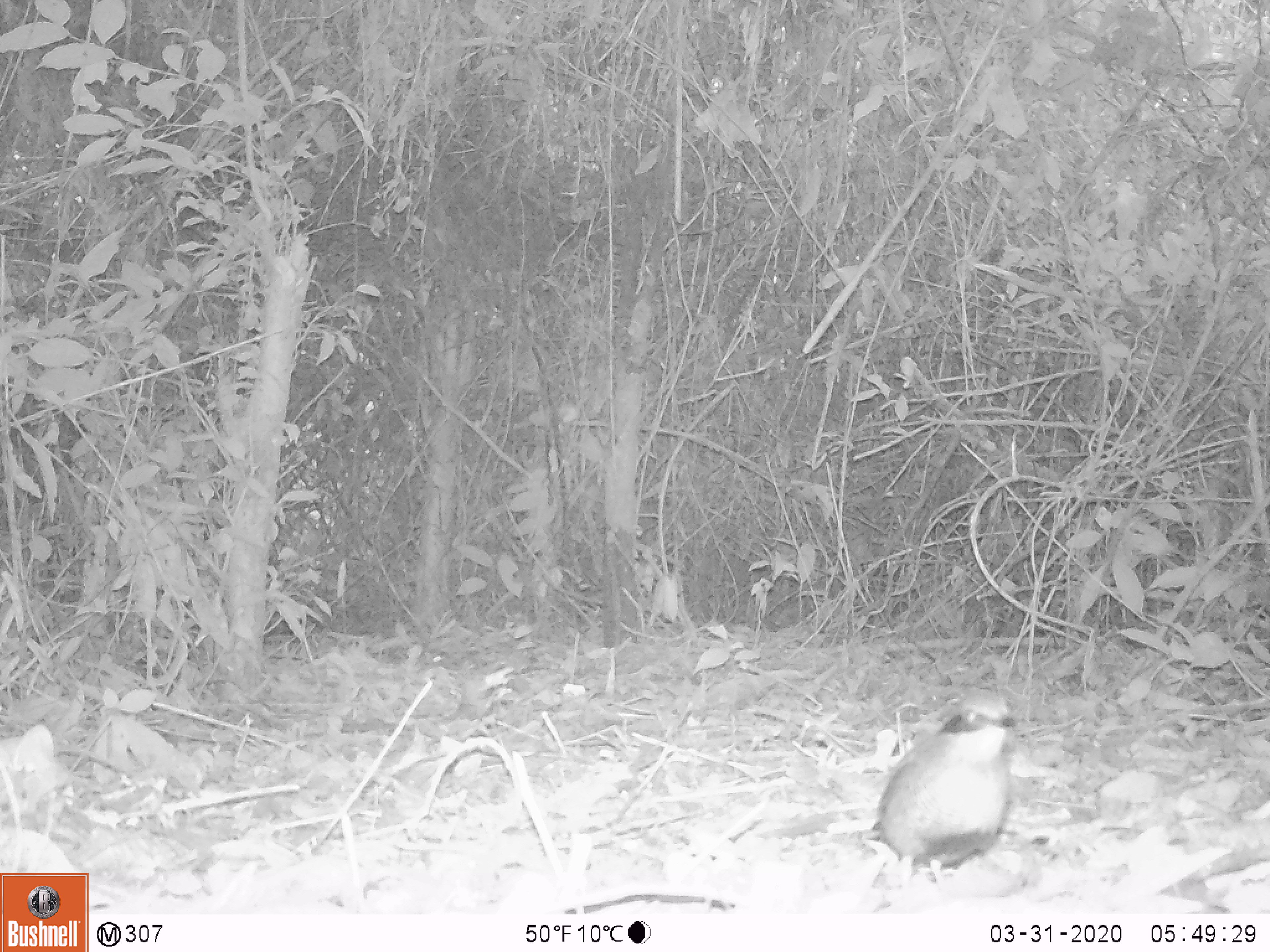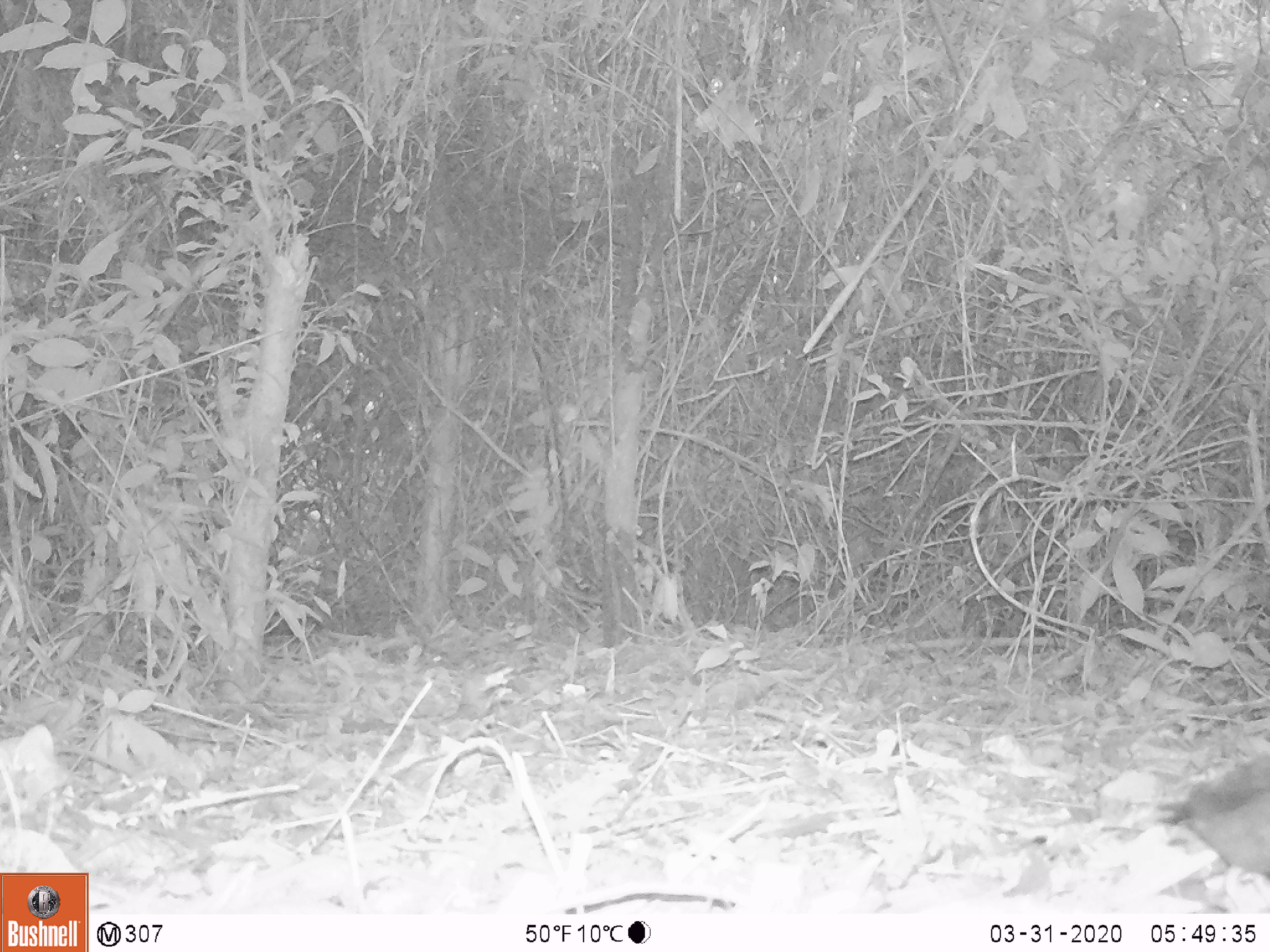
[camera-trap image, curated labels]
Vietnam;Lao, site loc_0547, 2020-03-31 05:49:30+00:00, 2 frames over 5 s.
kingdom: Animalia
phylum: Chordata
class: Aves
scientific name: Aves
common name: bird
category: unidentified bird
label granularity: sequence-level